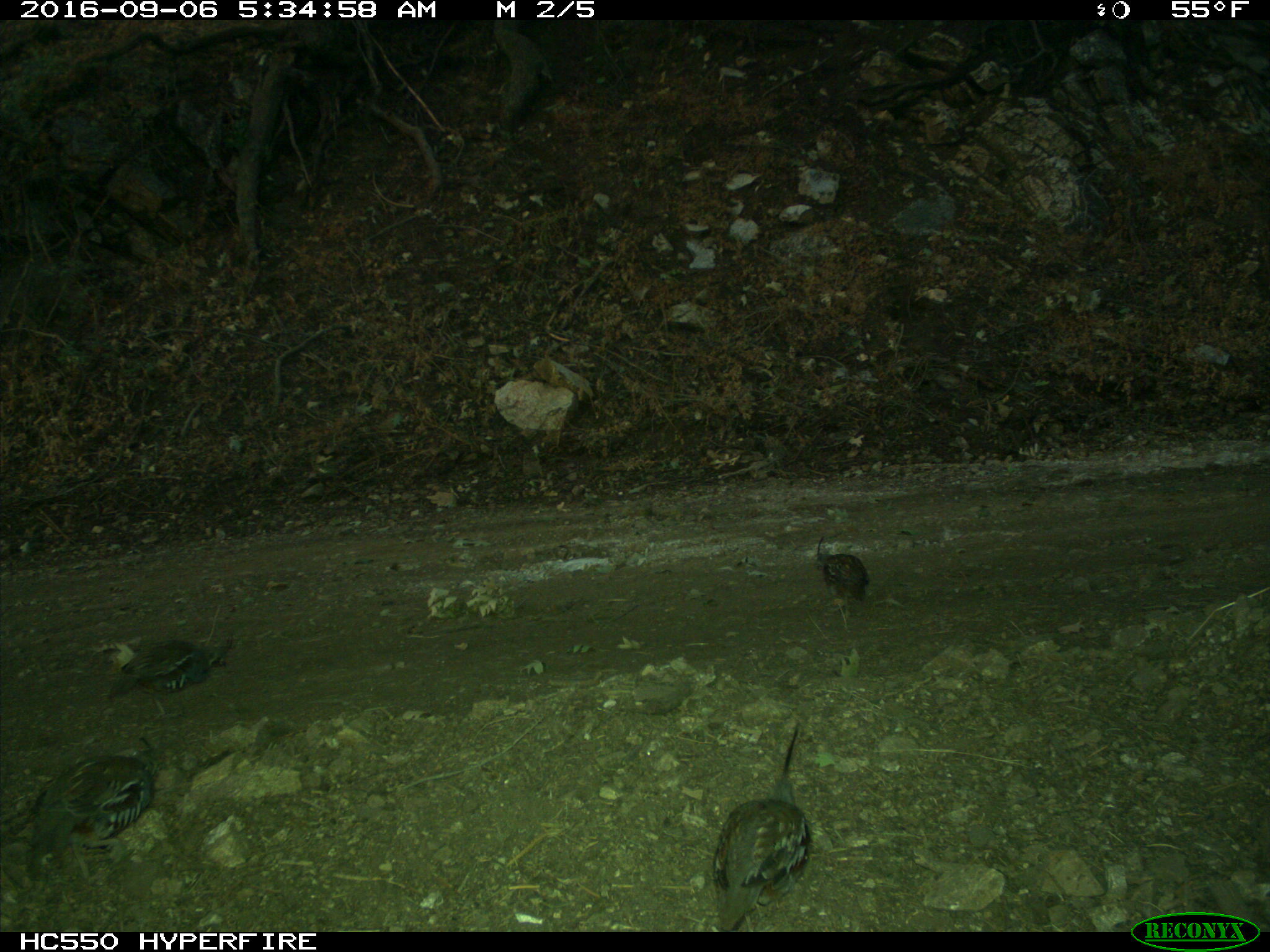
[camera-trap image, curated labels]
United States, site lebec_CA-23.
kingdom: Animalia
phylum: Chordata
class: Aves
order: Galliformes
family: Odontophoridae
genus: Callipepla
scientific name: Callipepla californica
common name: california quail